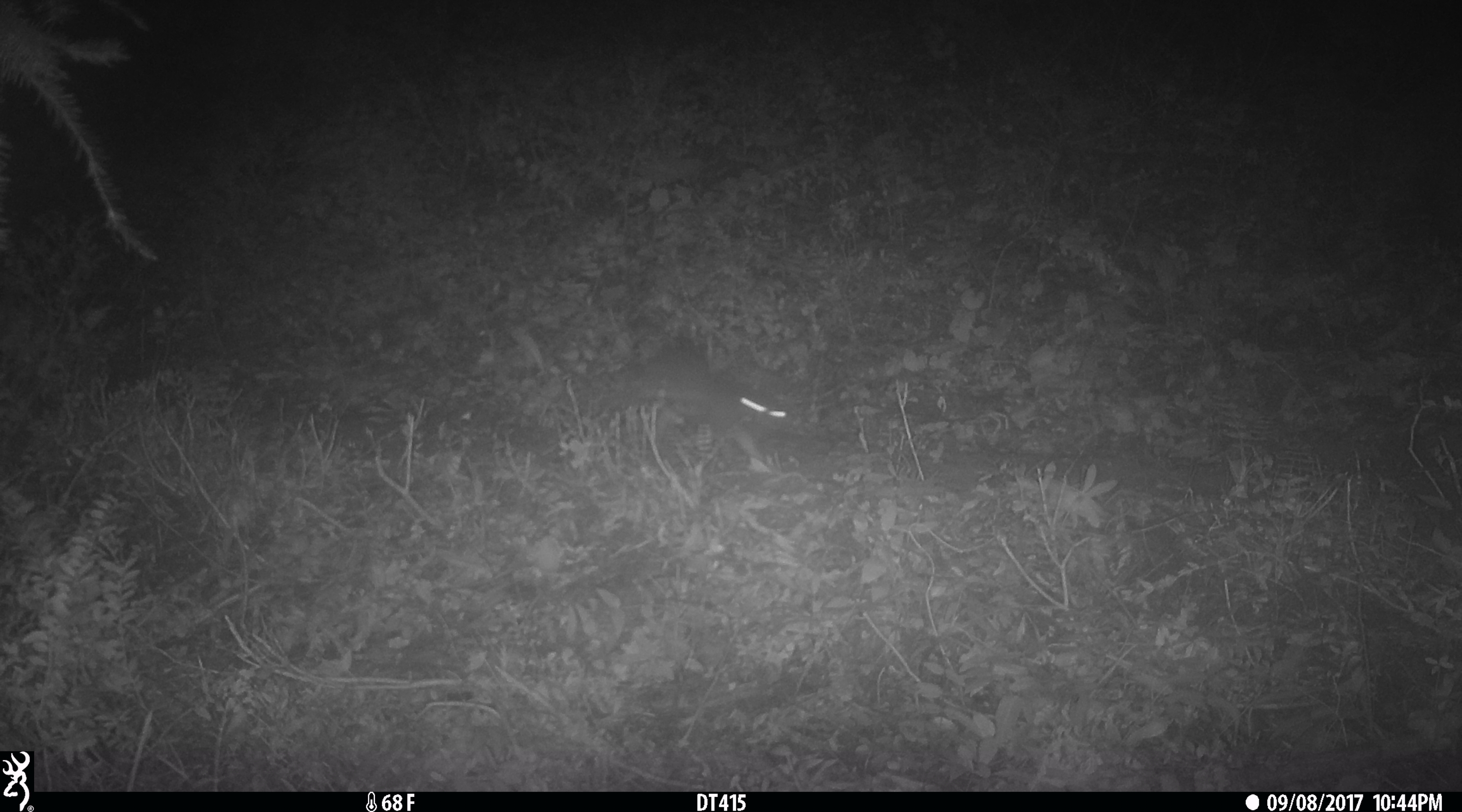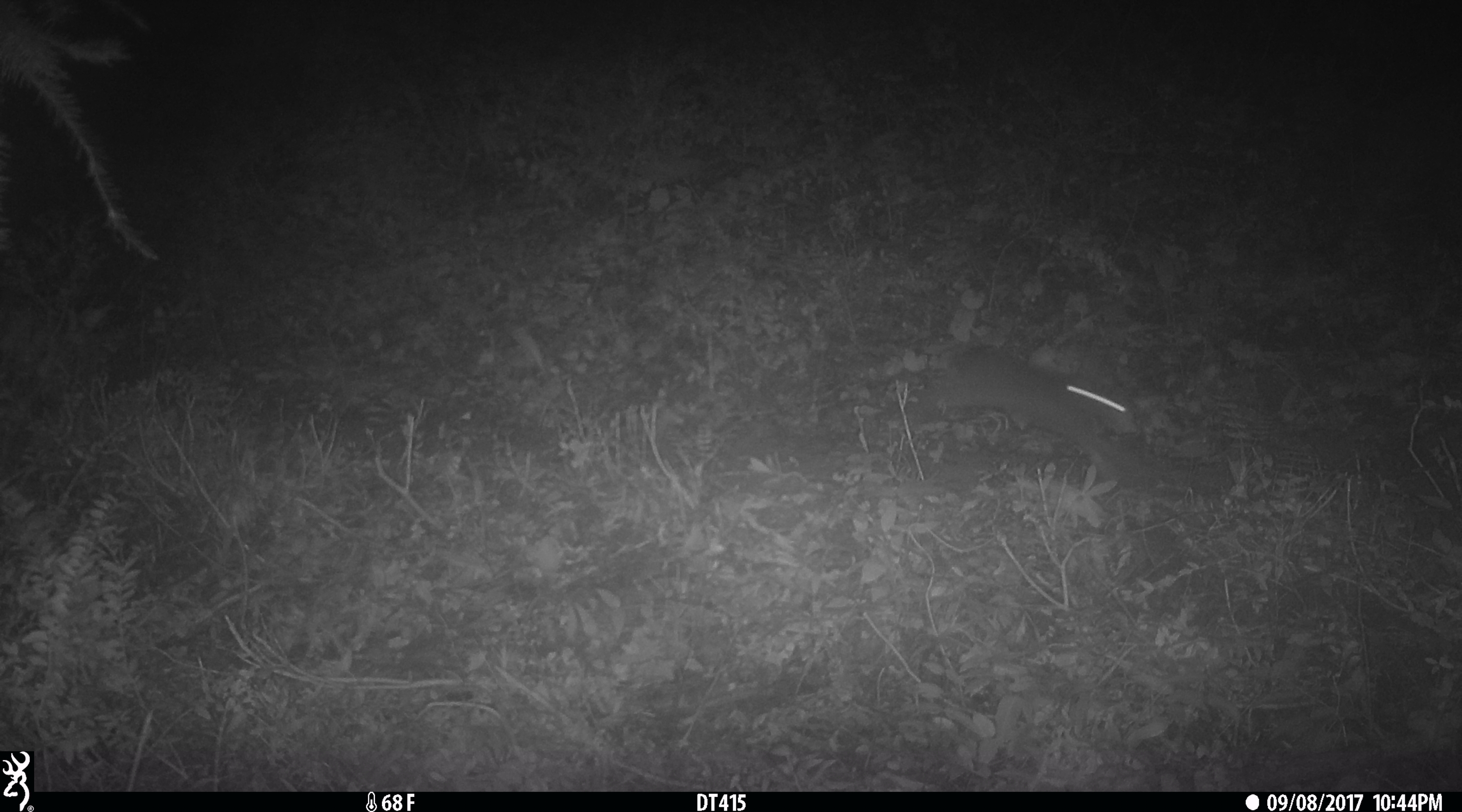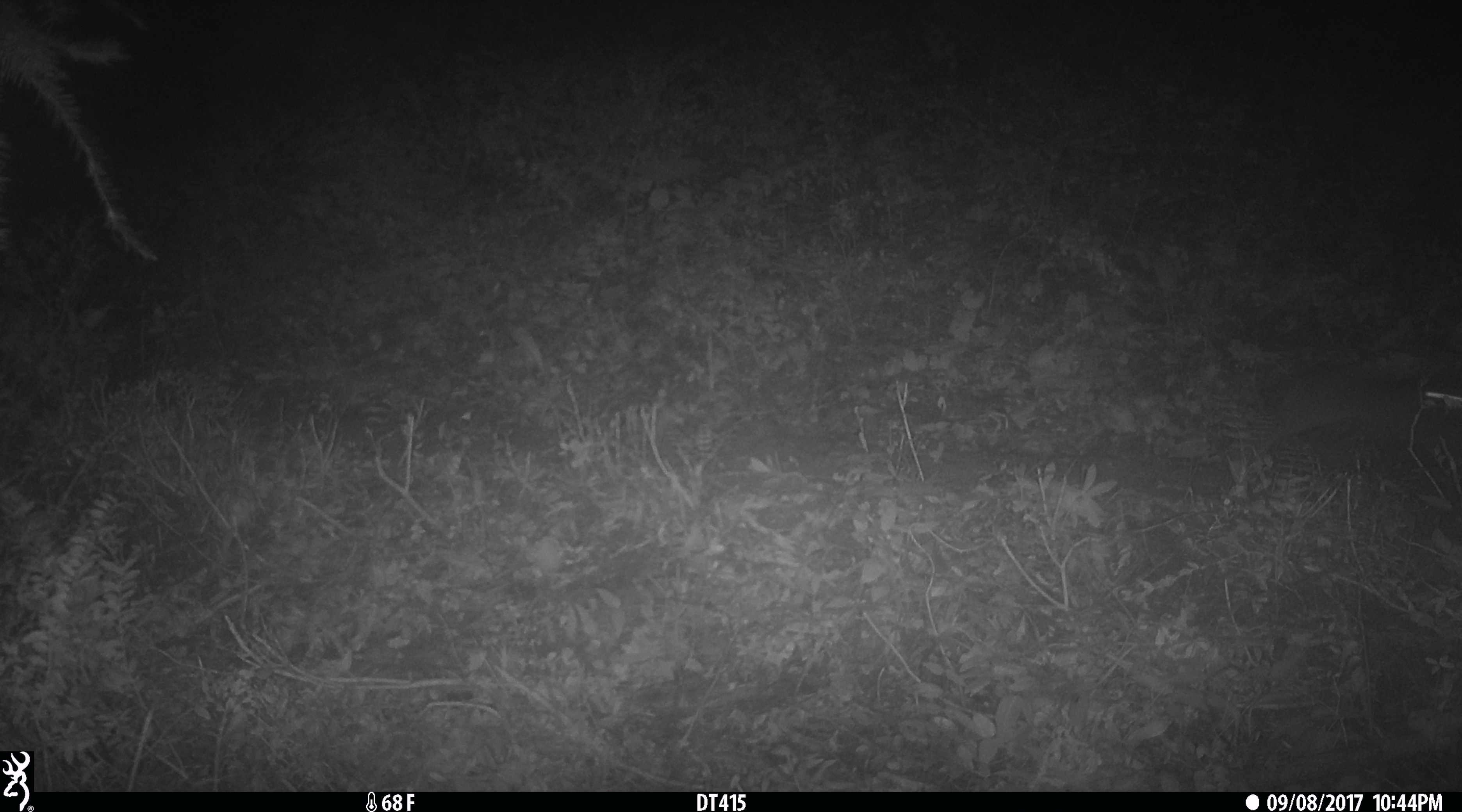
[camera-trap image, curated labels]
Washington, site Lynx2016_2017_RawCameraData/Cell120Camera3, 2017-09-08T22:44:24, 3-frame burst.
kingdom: Animalia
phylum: Chordata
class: Mammalia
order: Lagomorpha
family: Leporidae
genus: Lepus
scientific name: Lepus americanus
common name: snowshoe hare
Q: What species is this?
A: Lepus americanus (snowshoe hare).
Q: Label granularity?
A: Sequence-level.